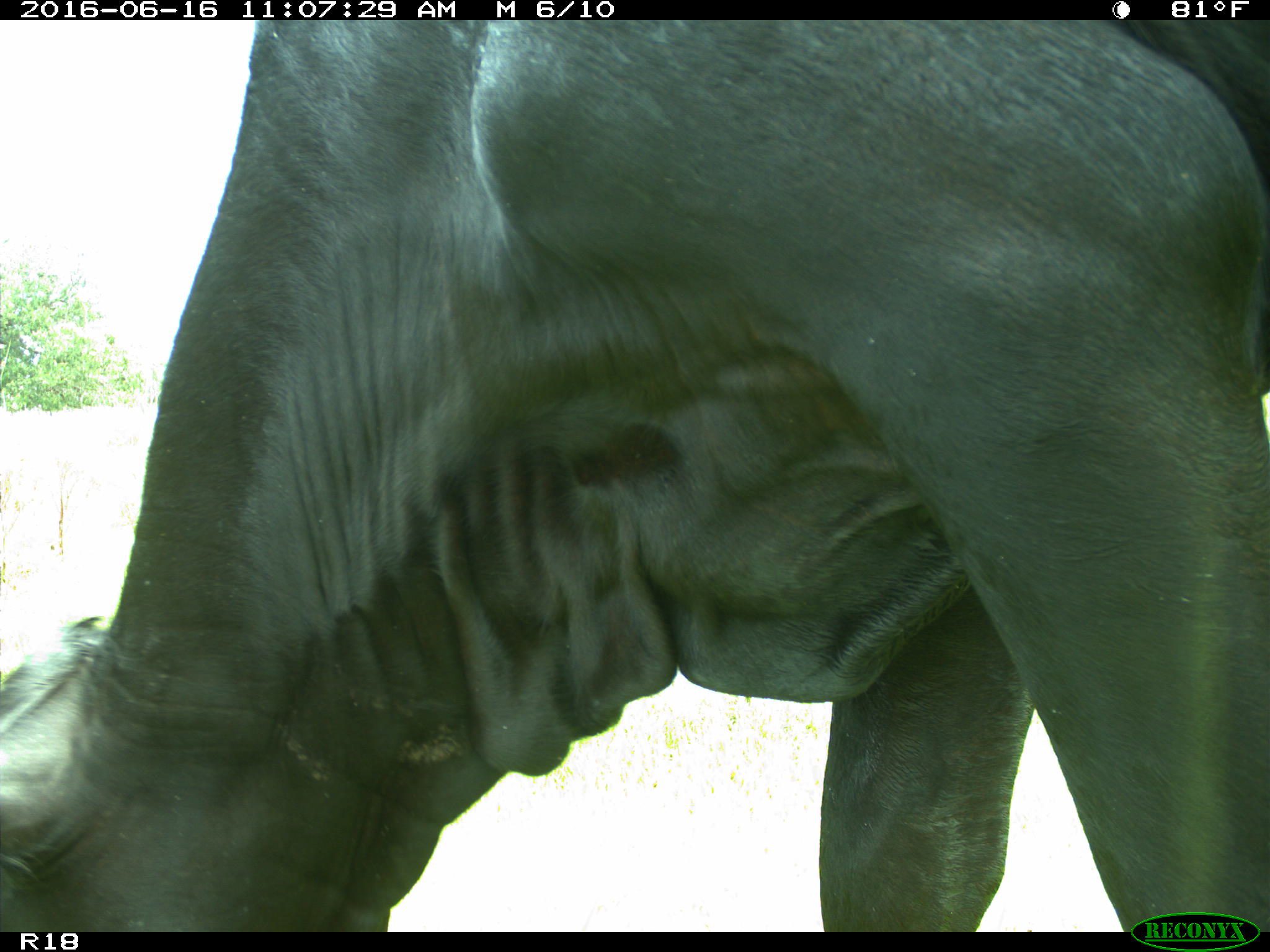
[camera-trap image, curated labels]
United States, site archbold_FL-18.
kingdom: Animalia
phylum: Chordata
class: Mammalia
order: Artiodactyla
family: Bovidae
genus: Bos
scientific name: Bos taurus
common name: domestic cow